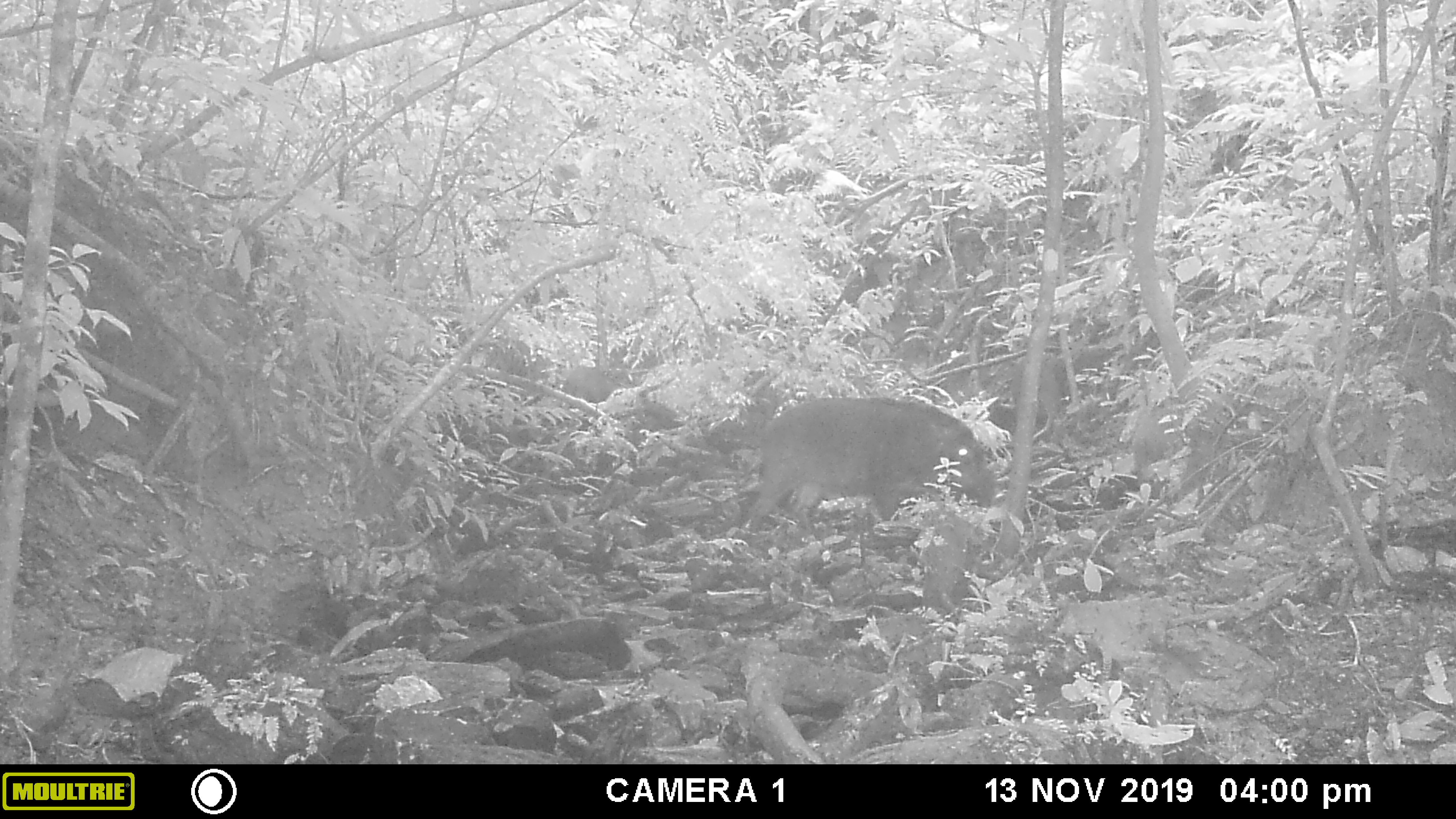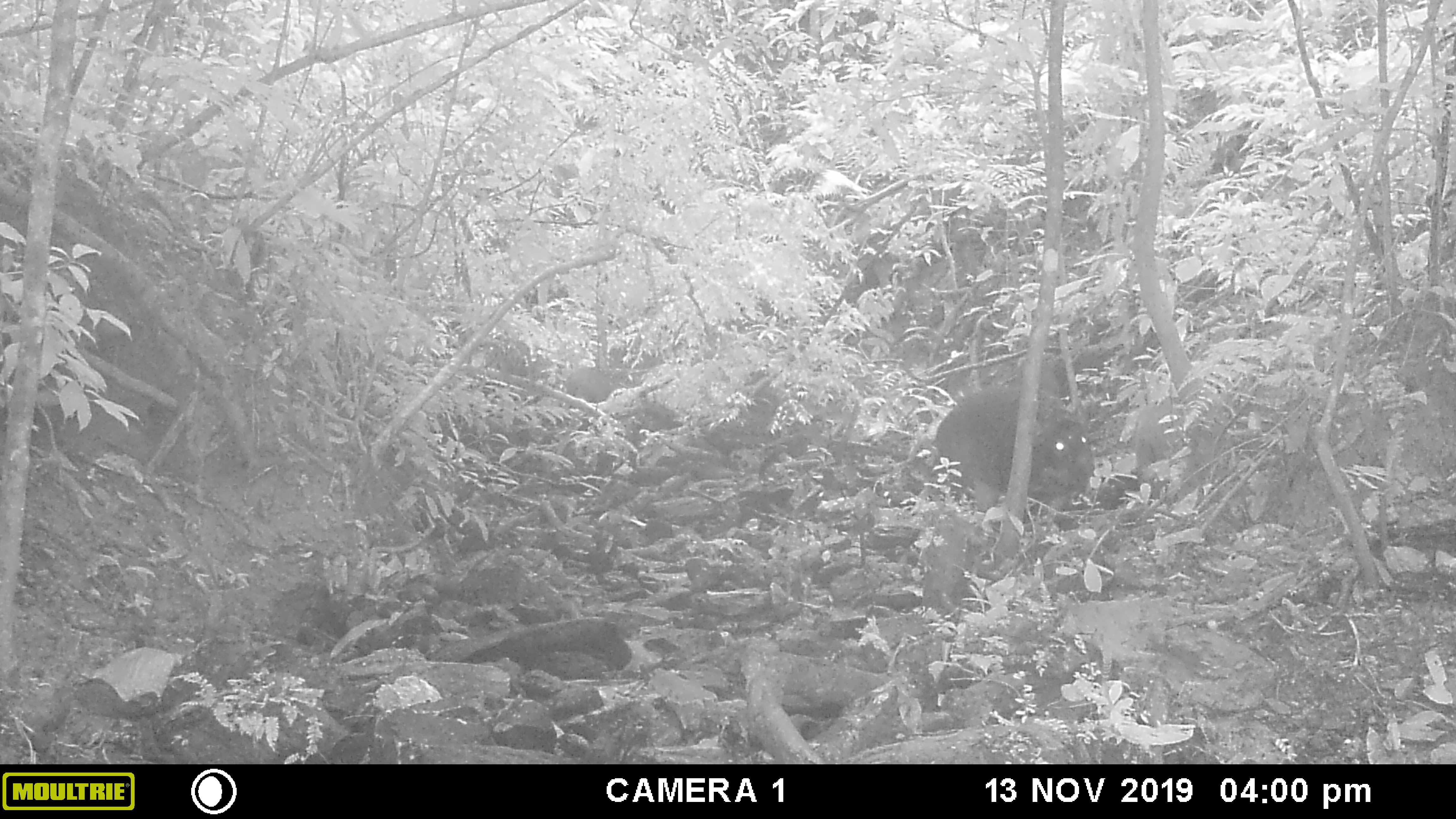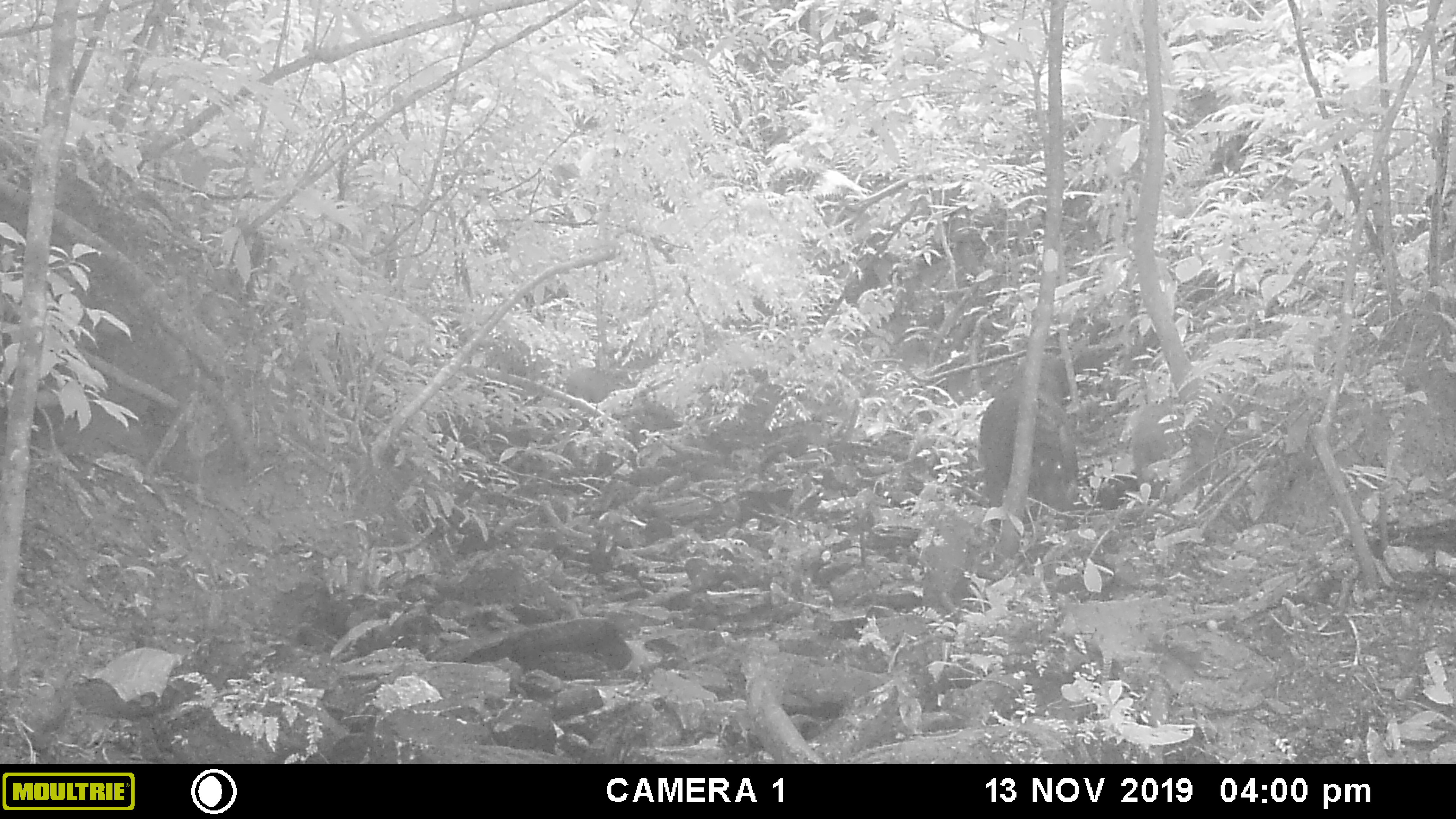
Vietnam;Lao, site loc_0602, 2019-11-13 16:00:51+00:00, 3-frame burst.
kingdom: Animalia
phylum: Chordata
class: Mammalia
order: Artiodactyla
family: Suidae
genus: Sus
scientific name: Sus scrofa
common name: eurasian wild pig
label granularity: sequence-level